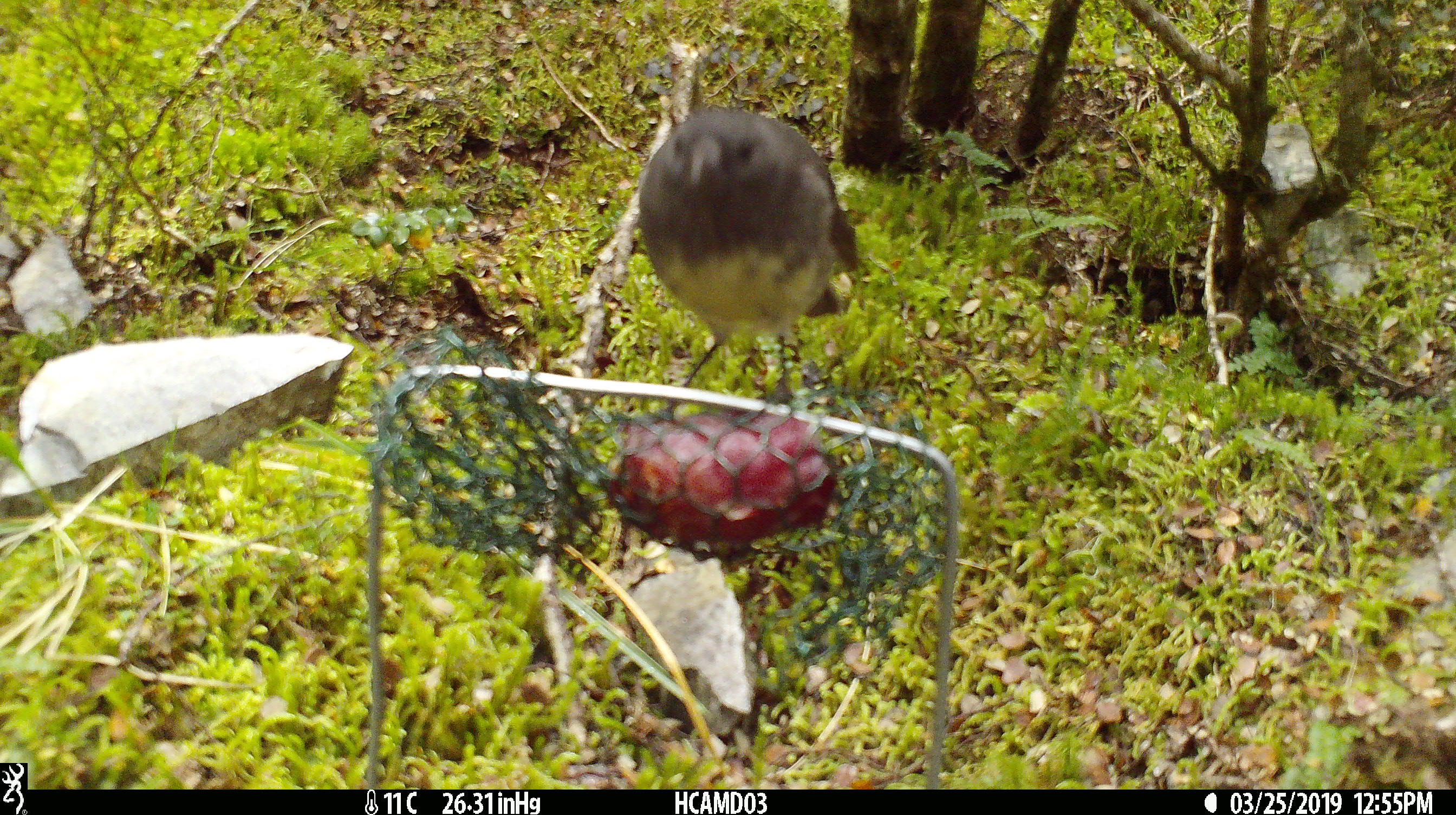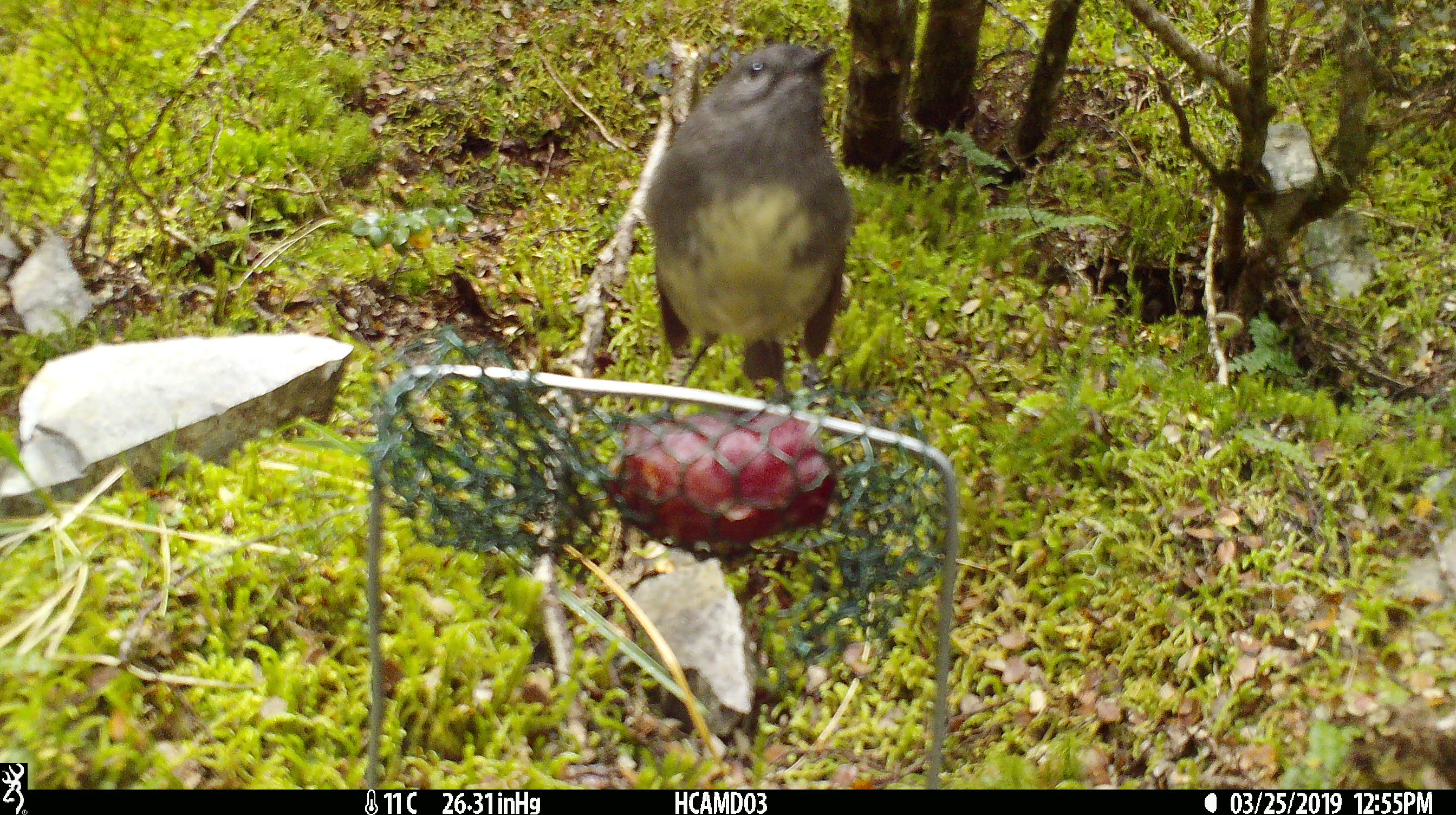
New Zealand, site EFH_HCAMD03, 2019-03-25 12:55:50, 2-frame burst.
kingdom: Animalia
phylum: Chordata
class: Aves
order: Passeriformes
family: Petroicidae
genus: Petroica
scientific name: Petroica australis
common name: new zealand robin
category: robin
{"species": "robin (new zealand robin) (Petroica australis)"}